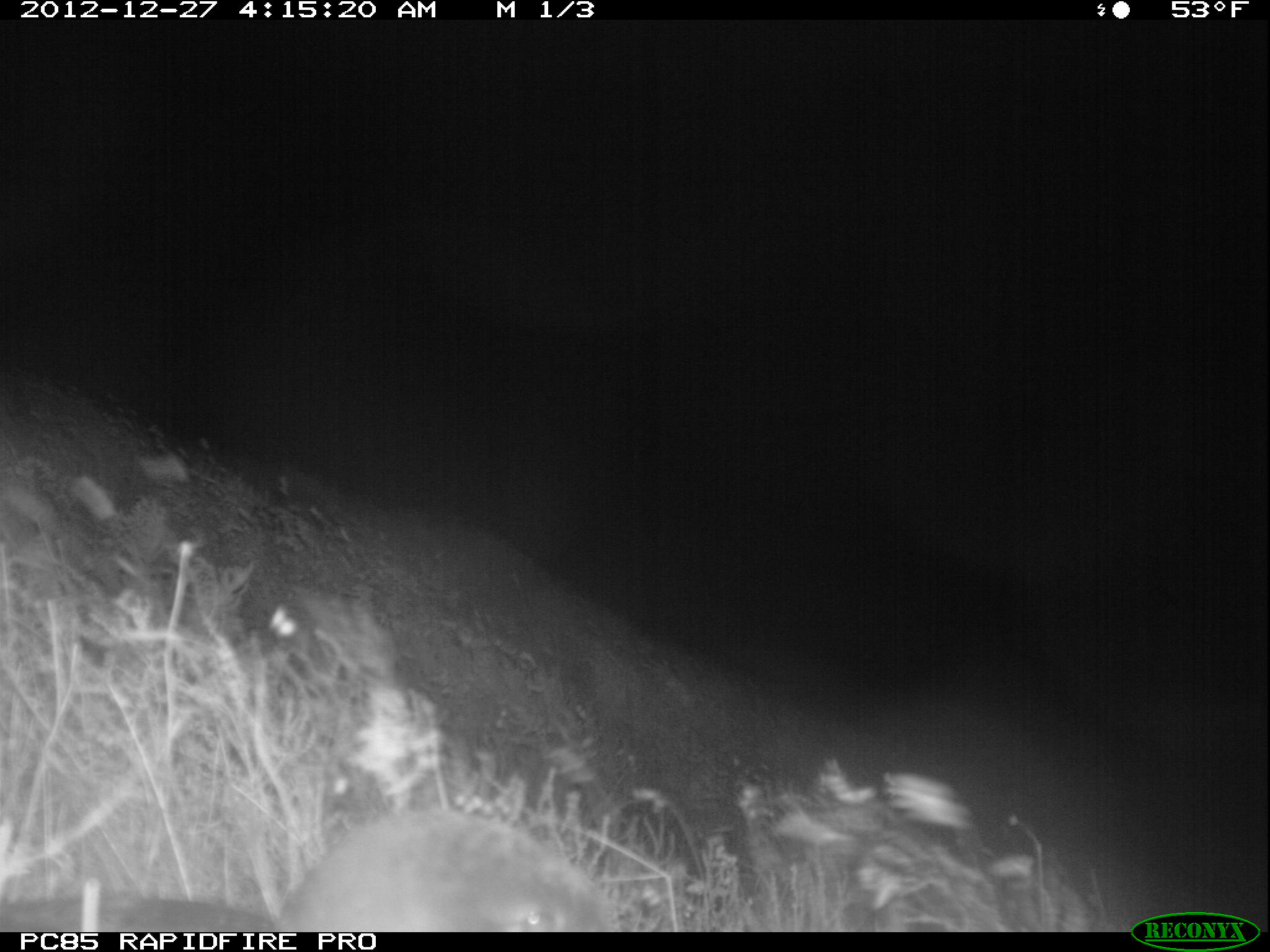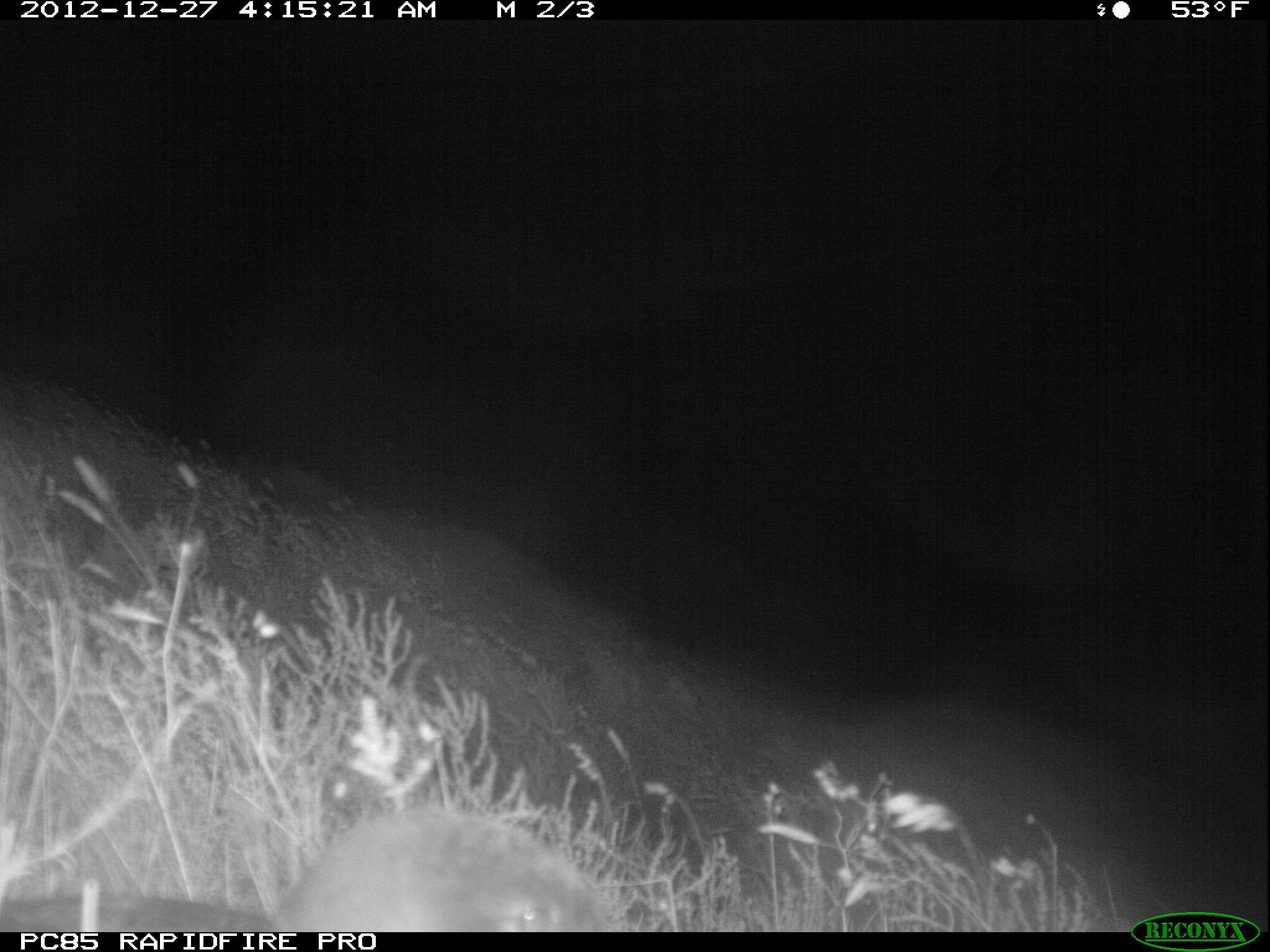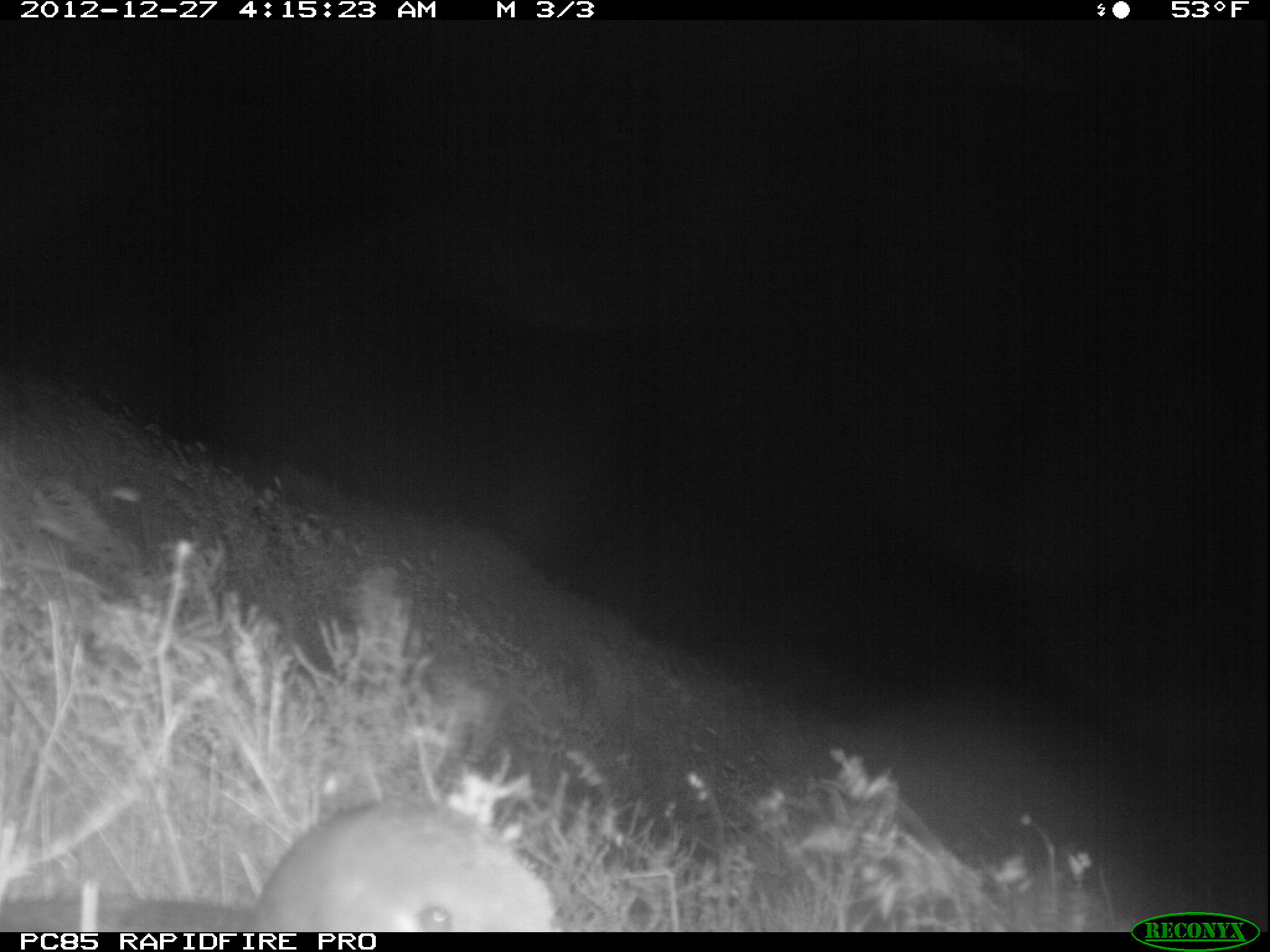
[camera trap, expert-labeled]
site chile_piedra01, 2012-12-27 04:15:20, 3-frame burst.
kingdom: Animalia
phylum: Chordata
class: Aves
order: Procellariiformes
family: Procellariidae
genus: Calonectris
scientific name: Calonectris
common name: shearwater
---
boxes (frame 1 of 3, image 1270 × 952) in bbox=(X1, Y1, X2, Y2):
shearwater: bbox=(35, 806, 608, 932)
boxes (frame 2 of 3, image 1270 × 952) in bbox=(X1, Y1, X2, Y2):
shearwater: bbox=(45, 801, 605, 931)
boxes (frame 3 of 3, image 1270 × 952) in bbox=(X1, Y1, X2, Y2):
shearwater: bbox=(77, 796, 562, 930)